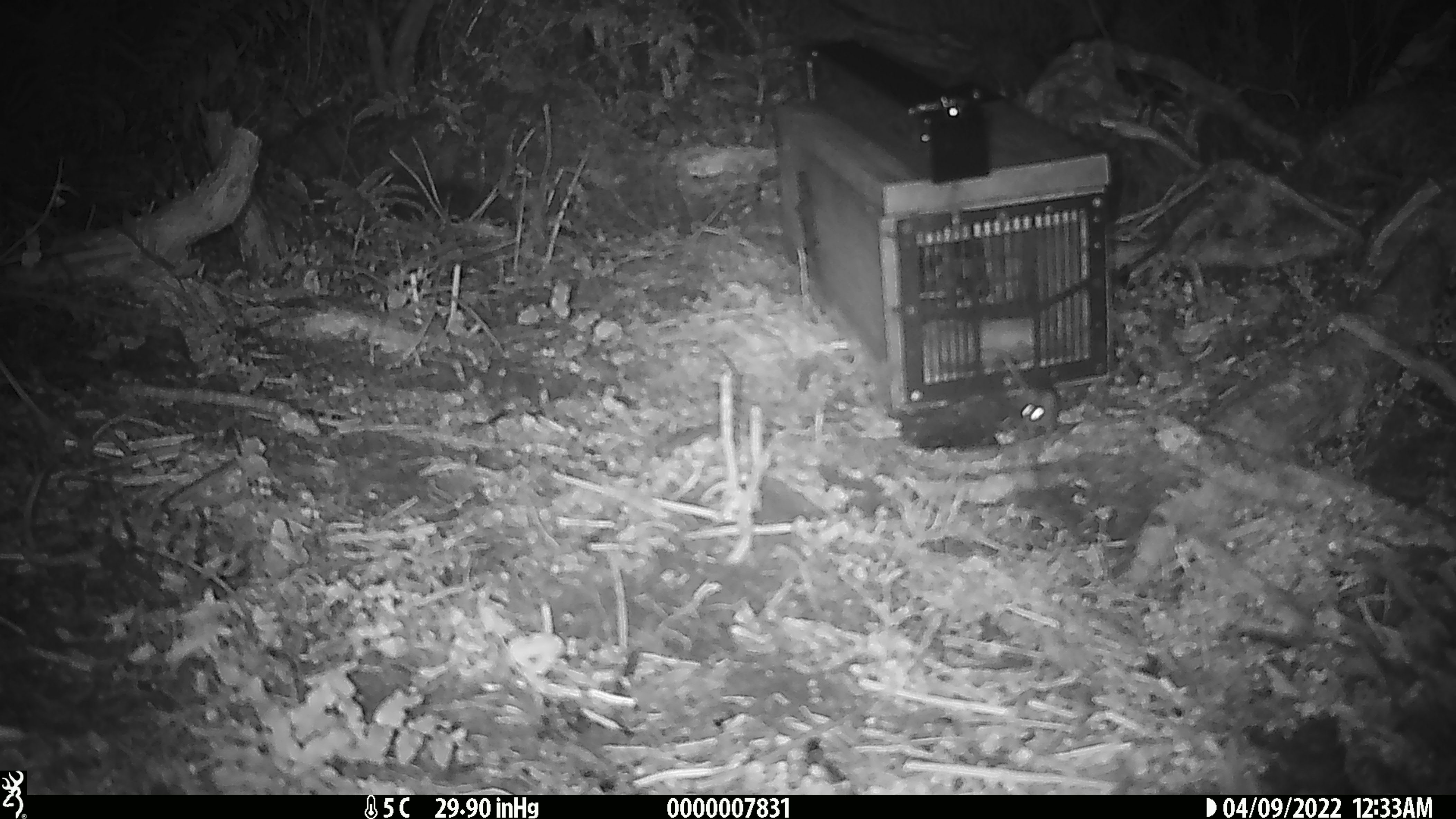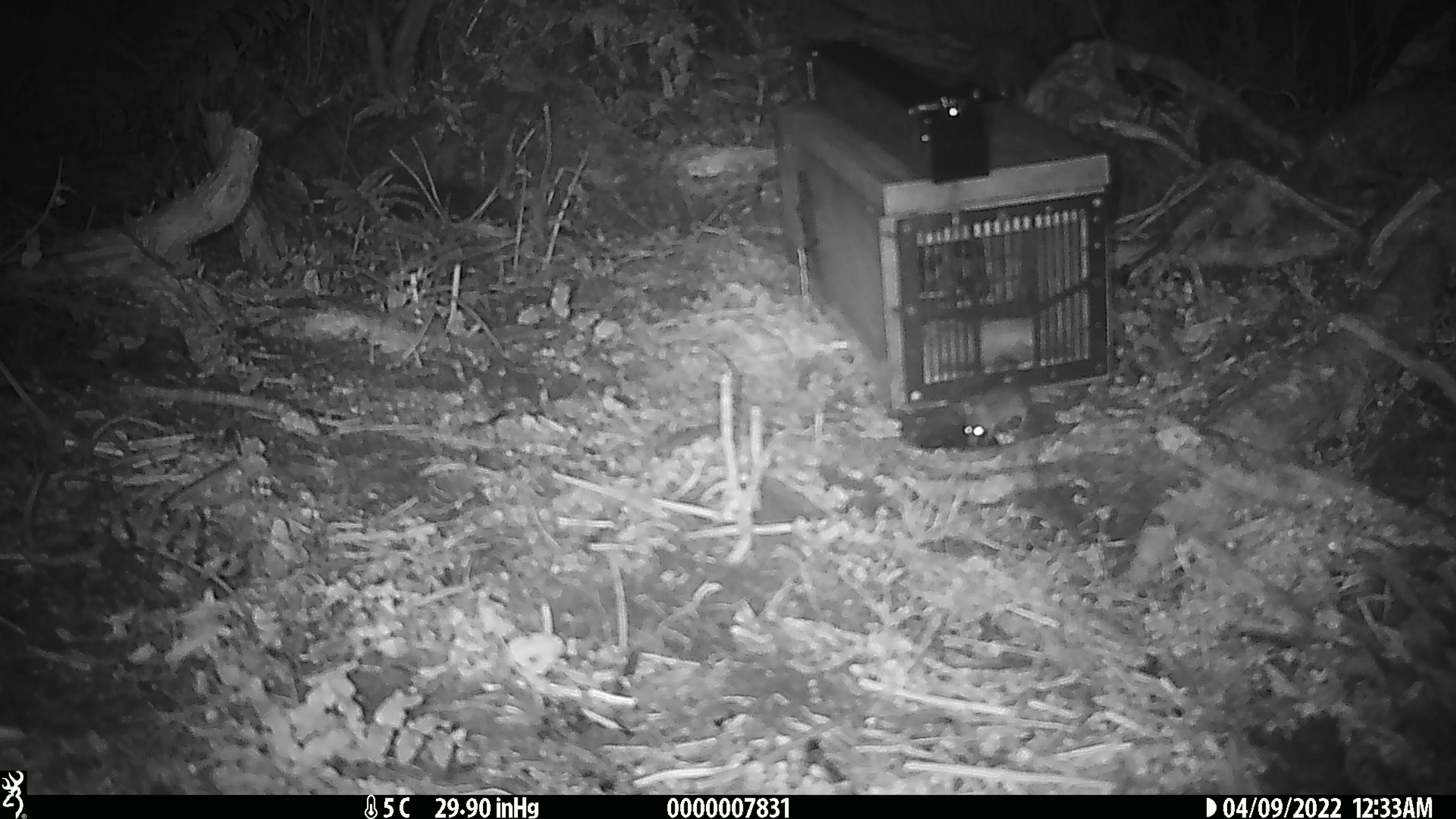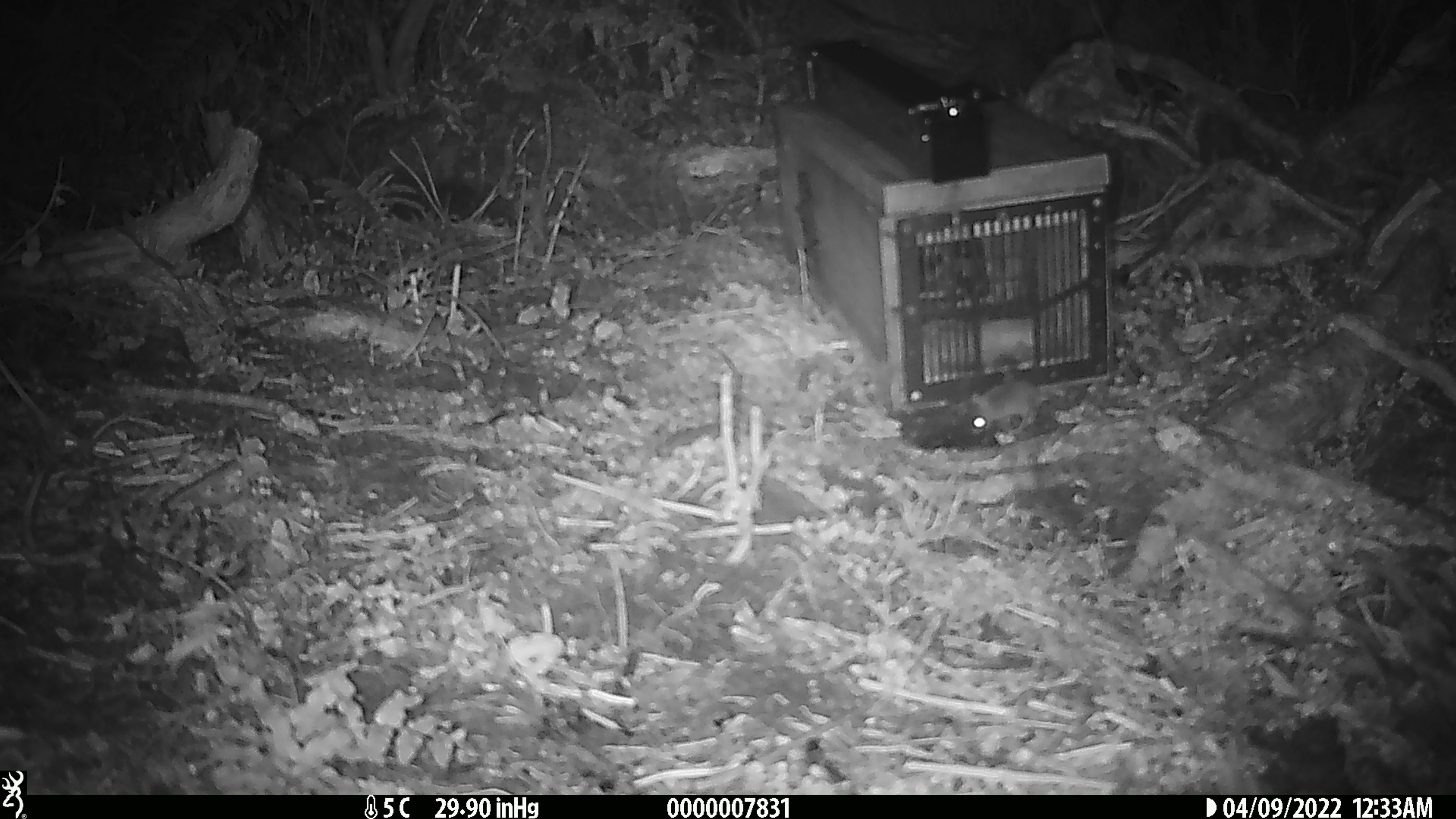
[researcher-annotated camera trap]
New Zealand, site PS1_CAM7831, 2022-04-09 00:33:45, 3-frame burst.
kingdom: Animalia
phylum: Chordata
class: Mammalia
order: Rodentia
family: Muridae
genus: Mus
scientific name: Mus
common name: mouse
Mouse (Mus).